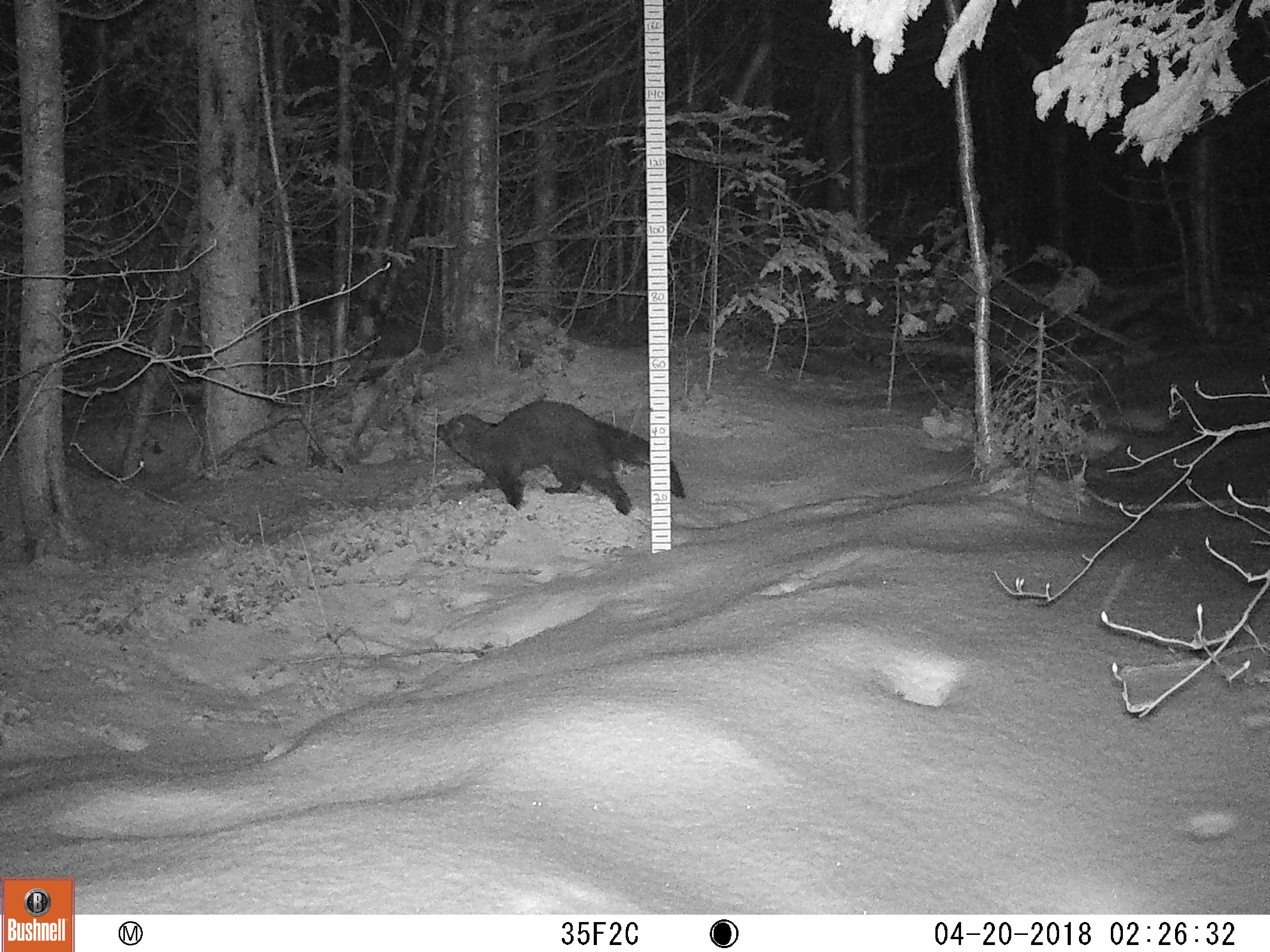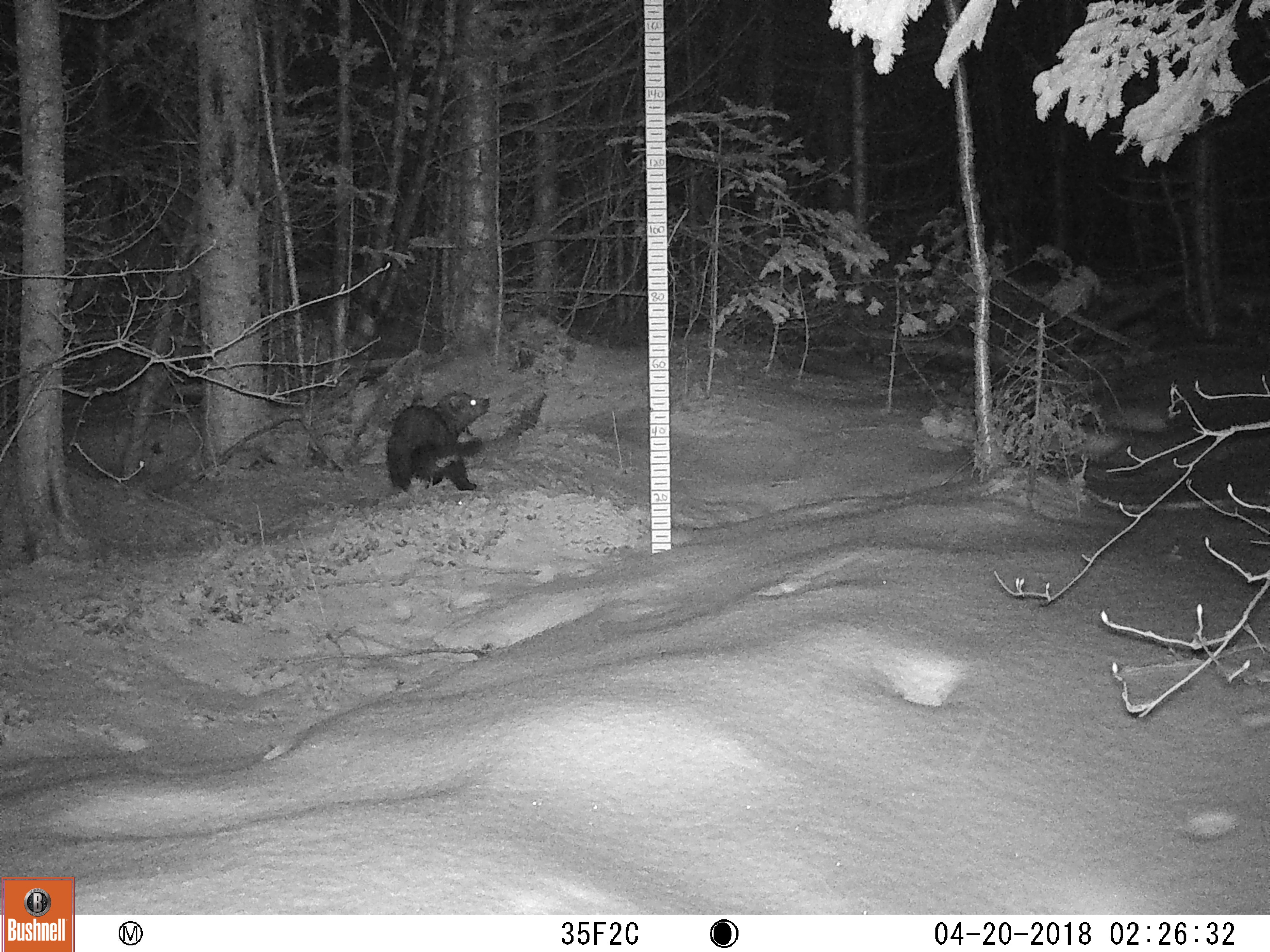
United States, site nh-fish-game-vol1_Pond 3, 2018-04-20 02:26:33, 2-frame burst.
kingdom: Animalia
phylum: Chordata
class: Mammalia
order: Carnivora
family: Mustelidae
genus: Pekania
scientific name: Pekania pennanti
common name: fisher